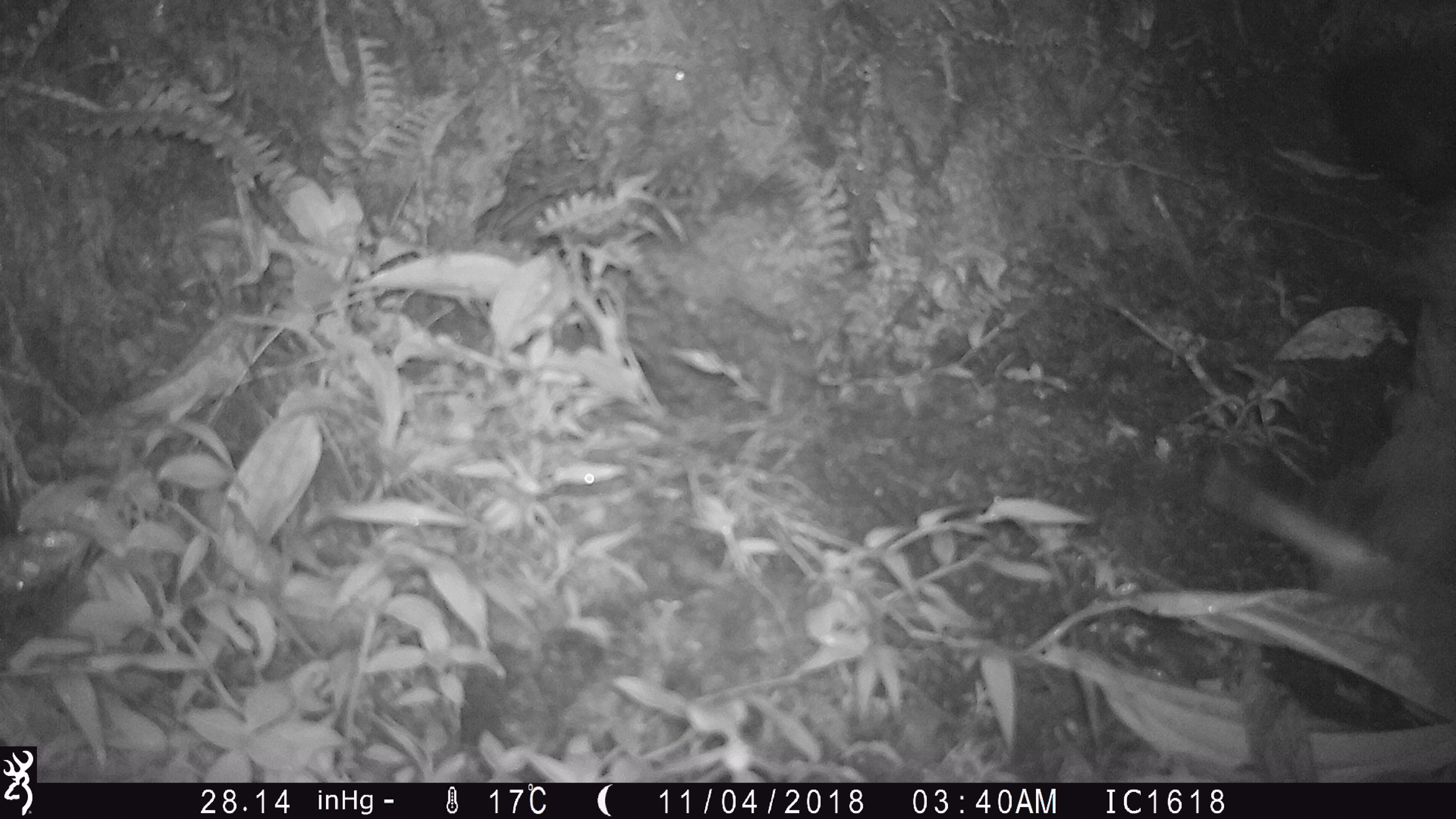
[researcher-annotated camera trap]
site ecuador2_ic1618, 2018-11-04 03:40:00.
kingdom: Animalia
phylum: Chordata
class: Aves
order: Procellariiformes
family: Procellariidae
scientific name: Procellariidae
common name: petrel chick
Petrel chick (Procellariidae).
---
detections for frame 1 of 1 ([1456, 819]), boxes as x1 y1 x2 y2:
petrel chick: 1314 154 1456 725